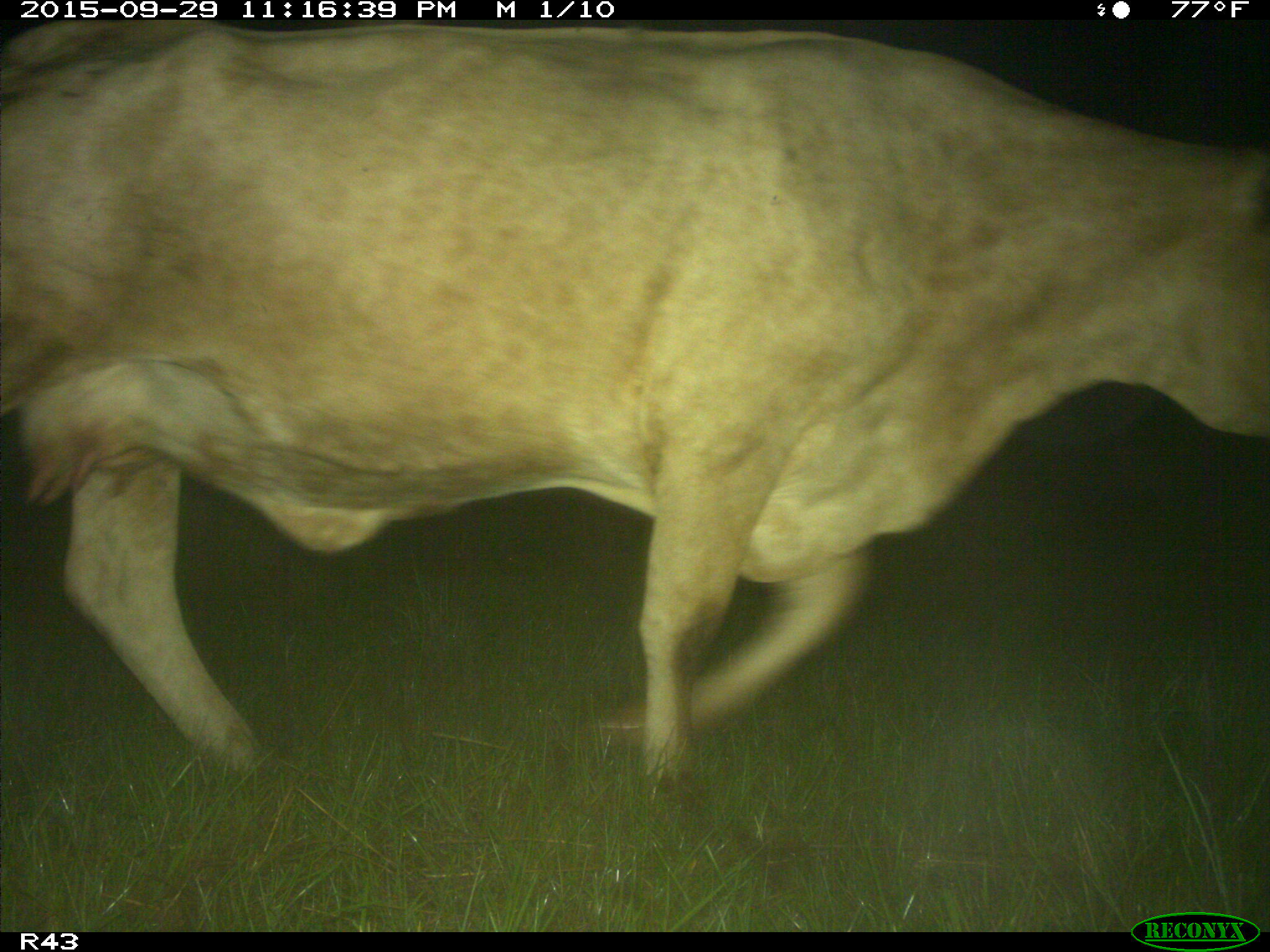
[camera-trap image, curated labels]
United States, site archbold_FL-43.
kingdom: Animalia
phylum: Chordata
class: Mammalia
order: Artiodactyla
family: Bovidae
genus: Bos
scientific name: Bos taurus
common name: domestic cow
Bos taurus (domestic cow).